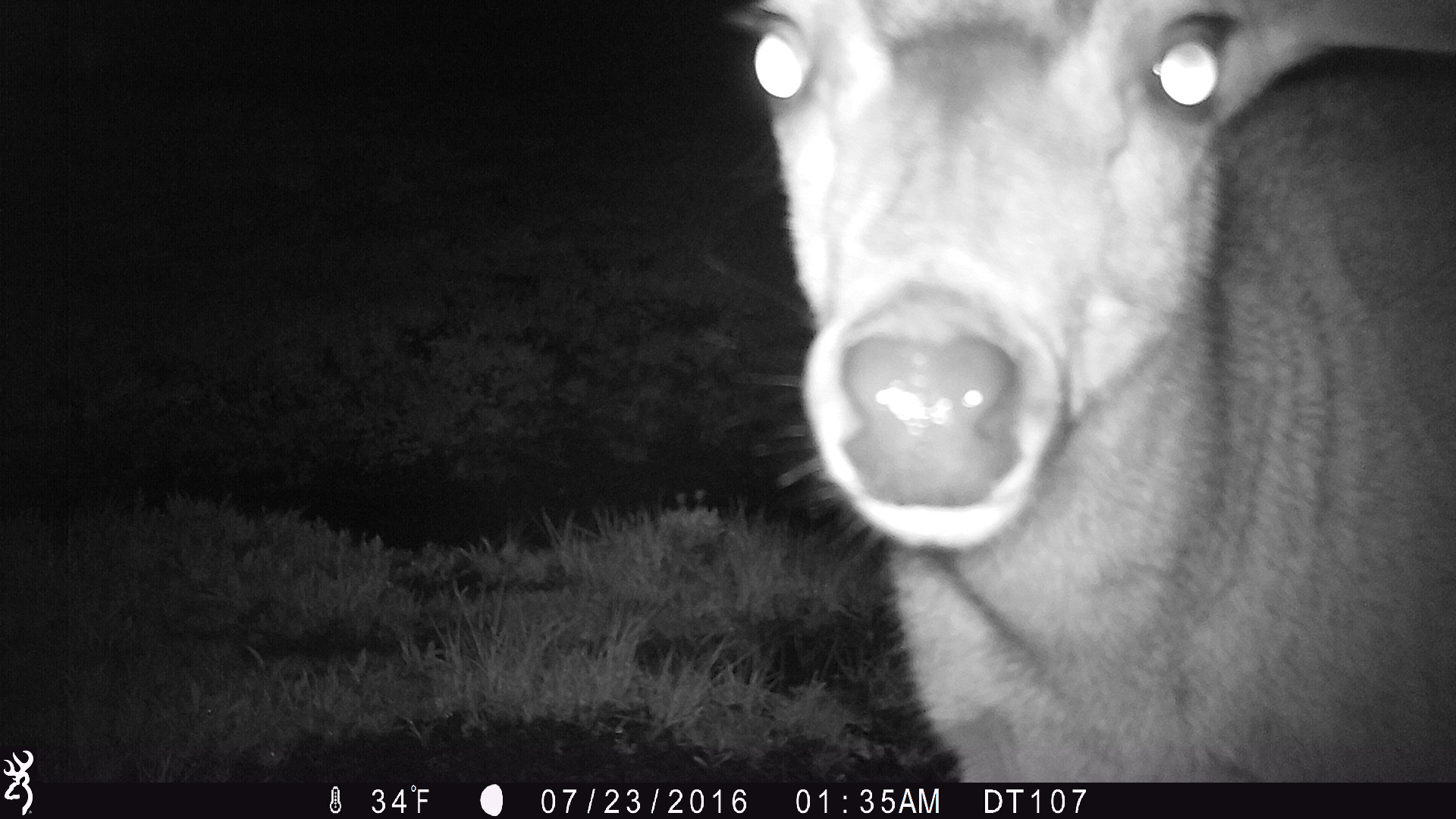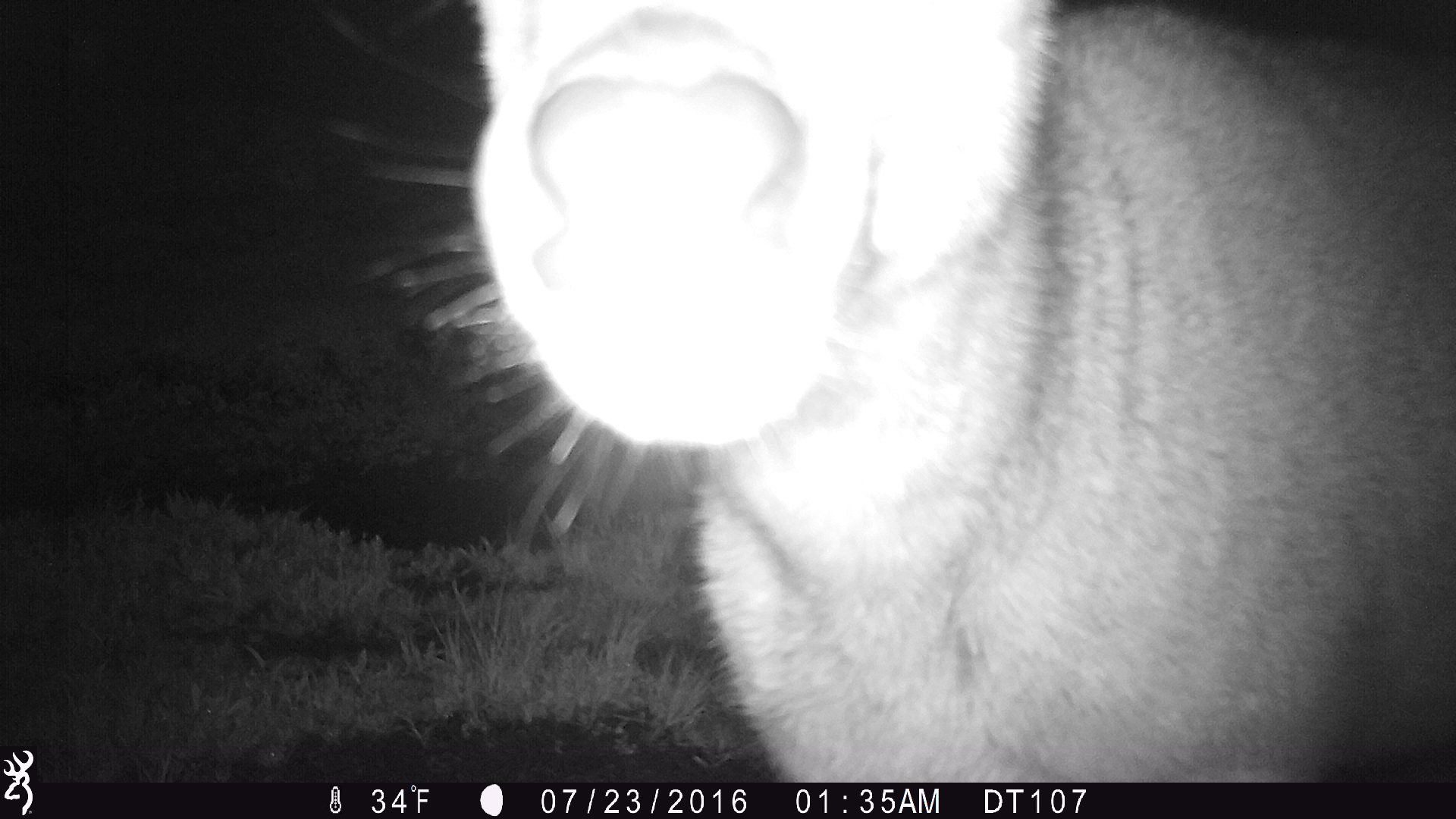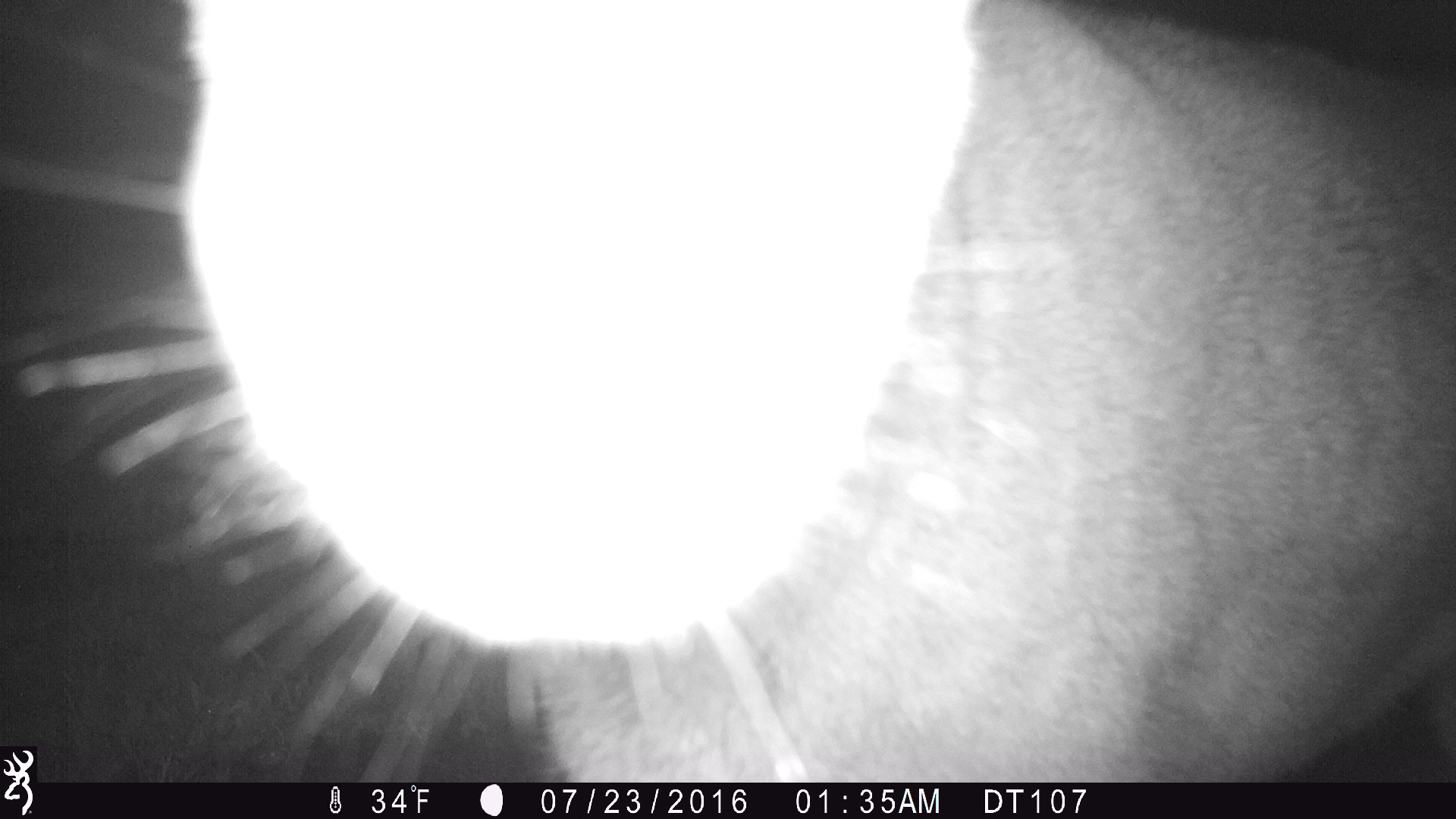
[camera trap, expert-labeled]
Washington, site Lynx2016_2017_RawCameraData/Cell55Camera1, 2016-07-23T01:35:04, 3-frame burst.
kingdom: Animalia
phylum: Chordata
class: Mammalia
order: Artiodactyla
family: Cervidae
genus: Odocoileus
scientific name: Odocoileus hemionus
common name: mule deer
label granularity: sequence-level